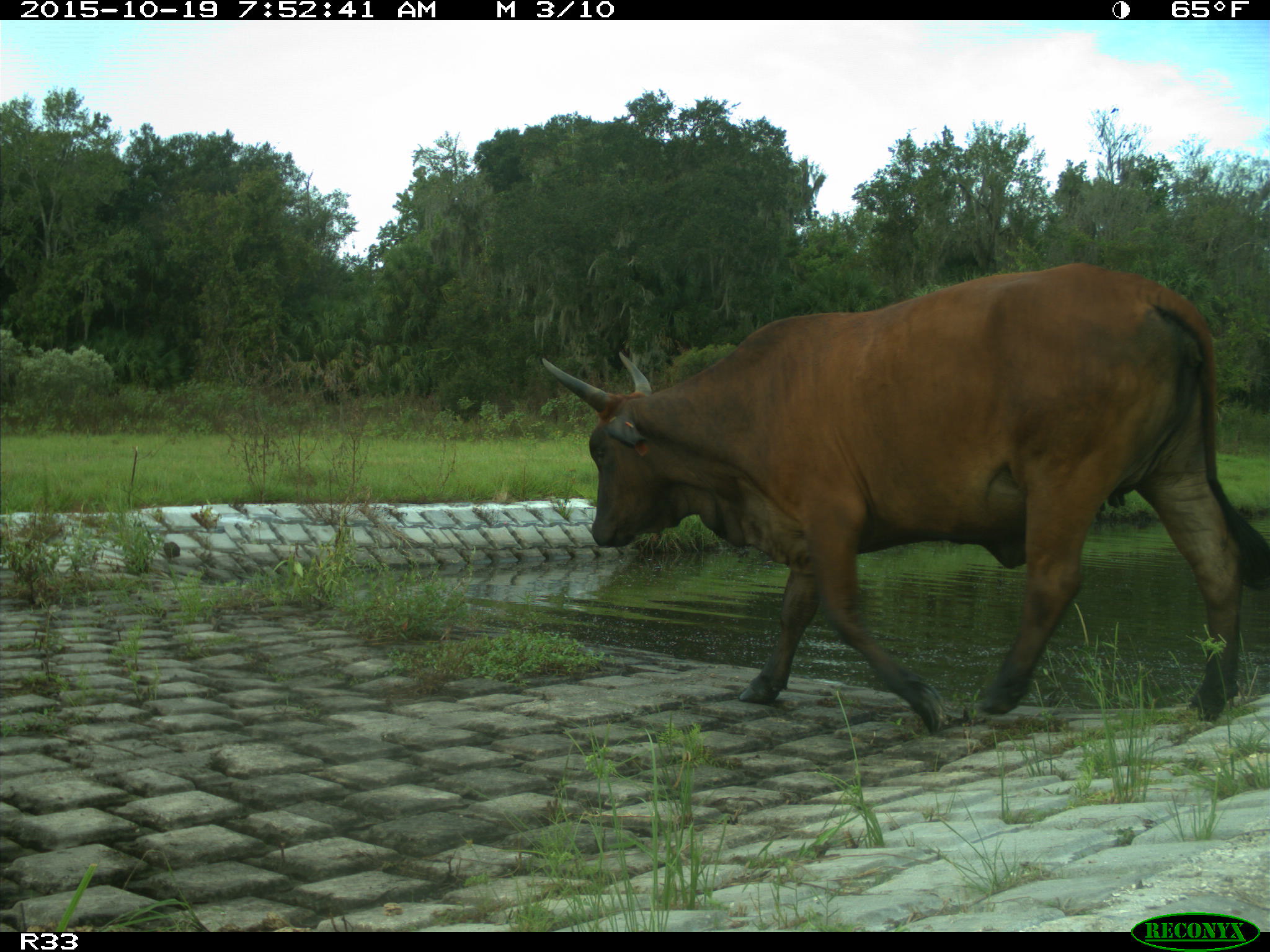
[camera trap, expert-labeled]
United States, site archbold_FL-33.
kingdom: Animalia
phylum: Chordata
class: Mammalia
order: Artiodactyla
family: Bovidae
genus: Bos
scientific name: Bos taurus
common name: domestic cow